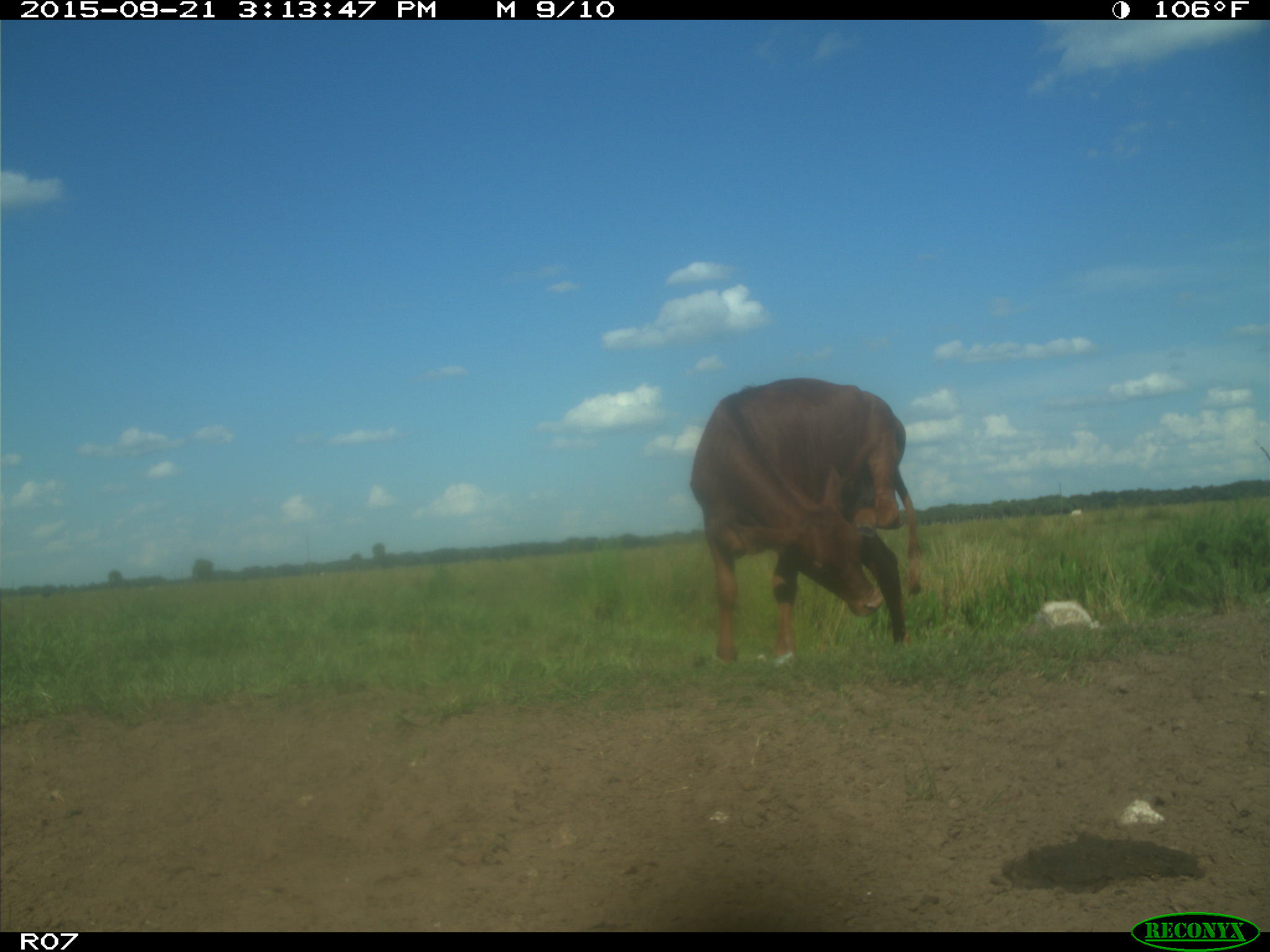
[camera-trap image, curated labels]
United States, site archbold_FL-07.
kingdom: Animalia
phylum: Chordata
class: Mammalia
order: Artiodactyla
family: Bovidae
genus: Bos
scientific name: Bos taurus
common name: domestic cow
Bos taurus (domestic cow).